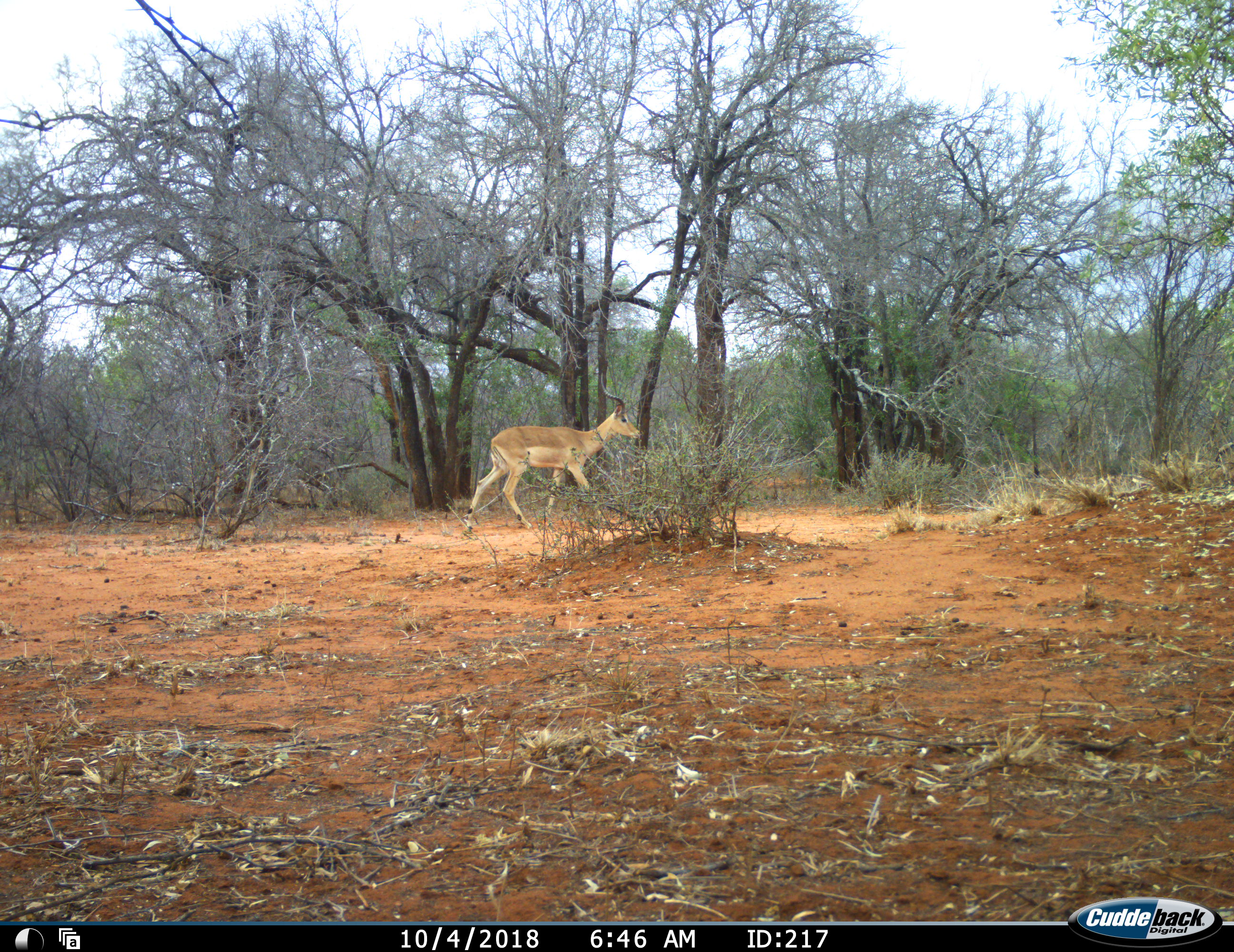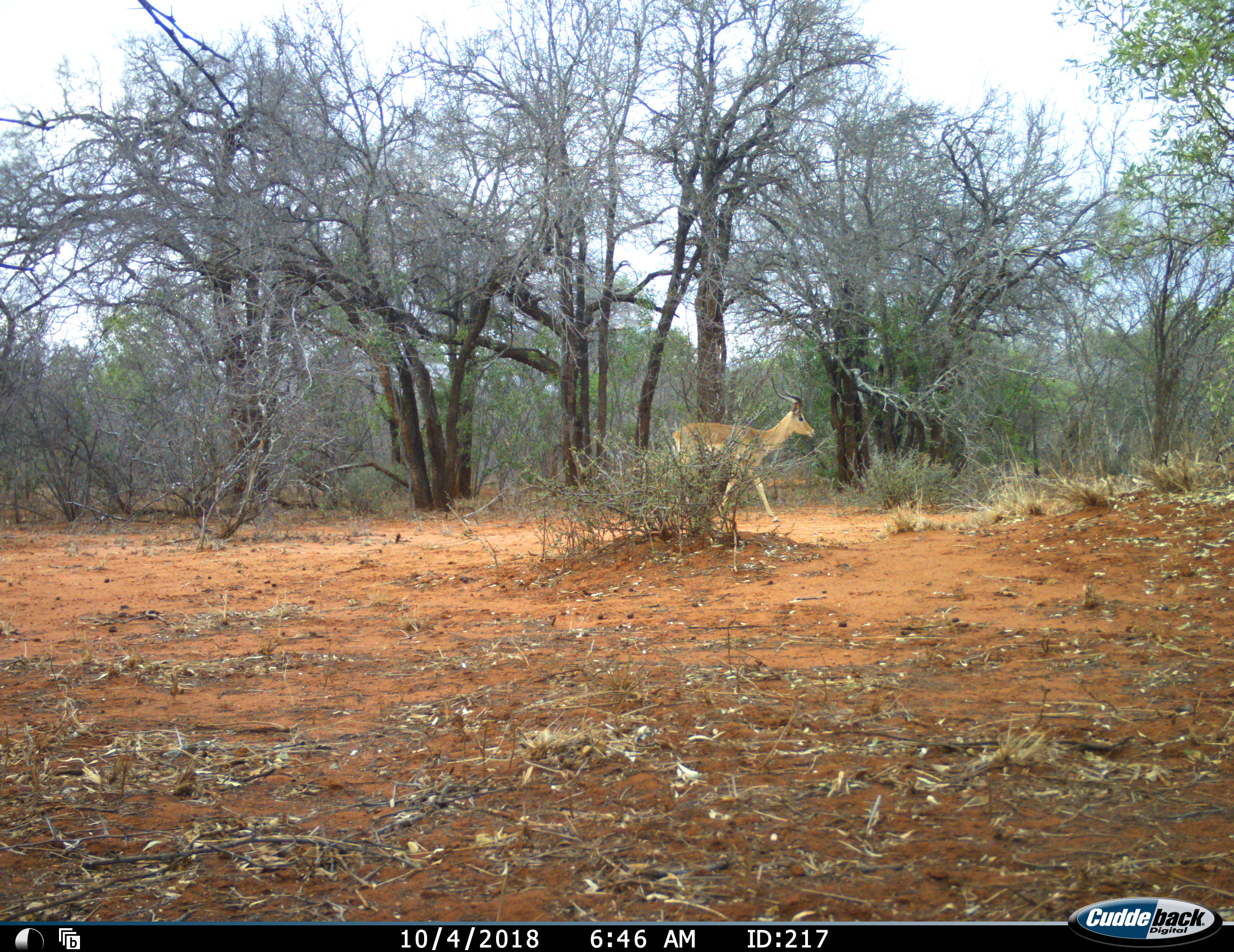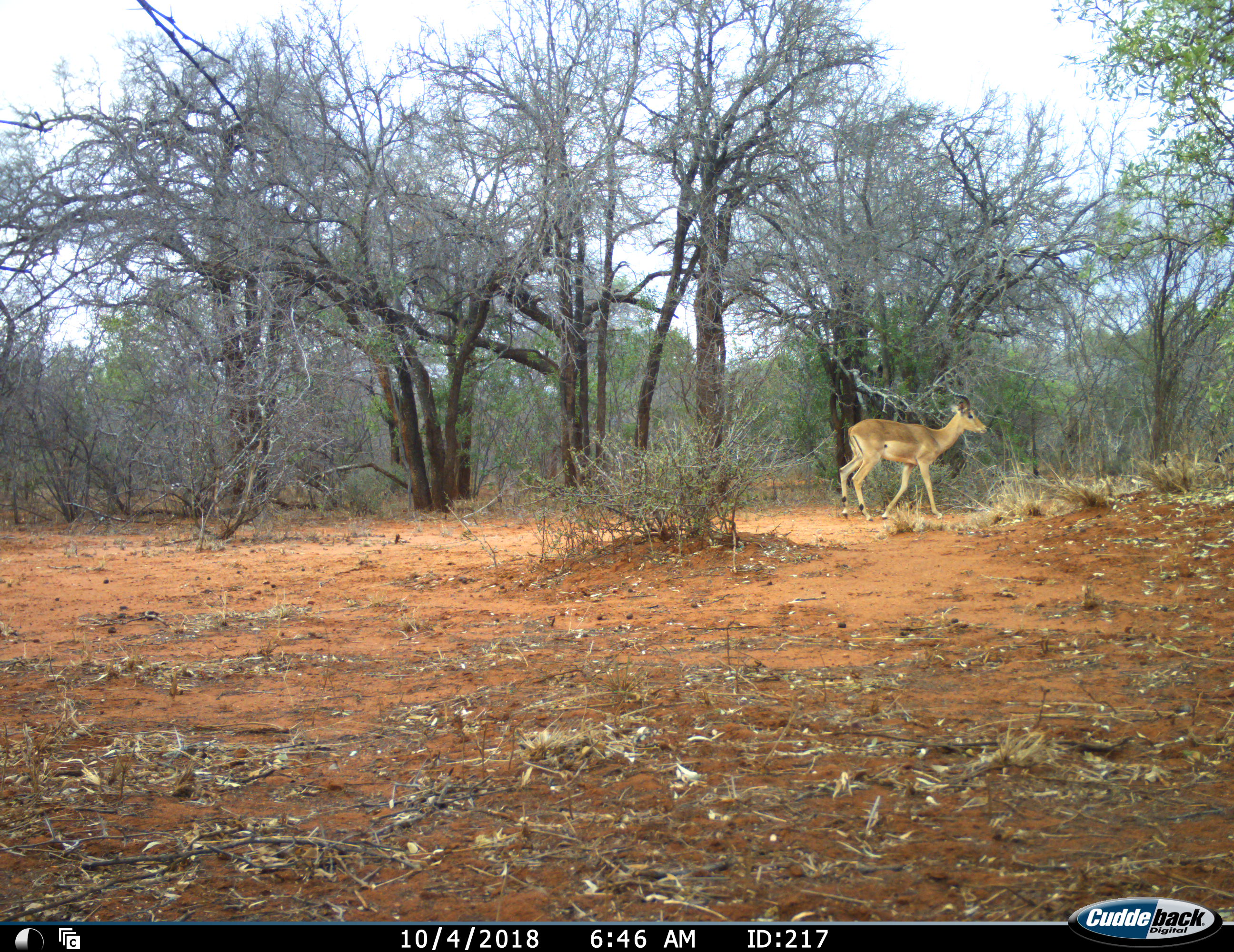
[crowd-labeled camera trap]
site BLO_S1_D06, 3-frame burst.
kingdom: Animalia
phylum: Chordata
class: Mammalia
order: Artiodactyla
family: Bovidae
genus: Aepyceros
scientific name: Aepyceros melampus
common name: impala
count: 1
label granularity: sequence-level